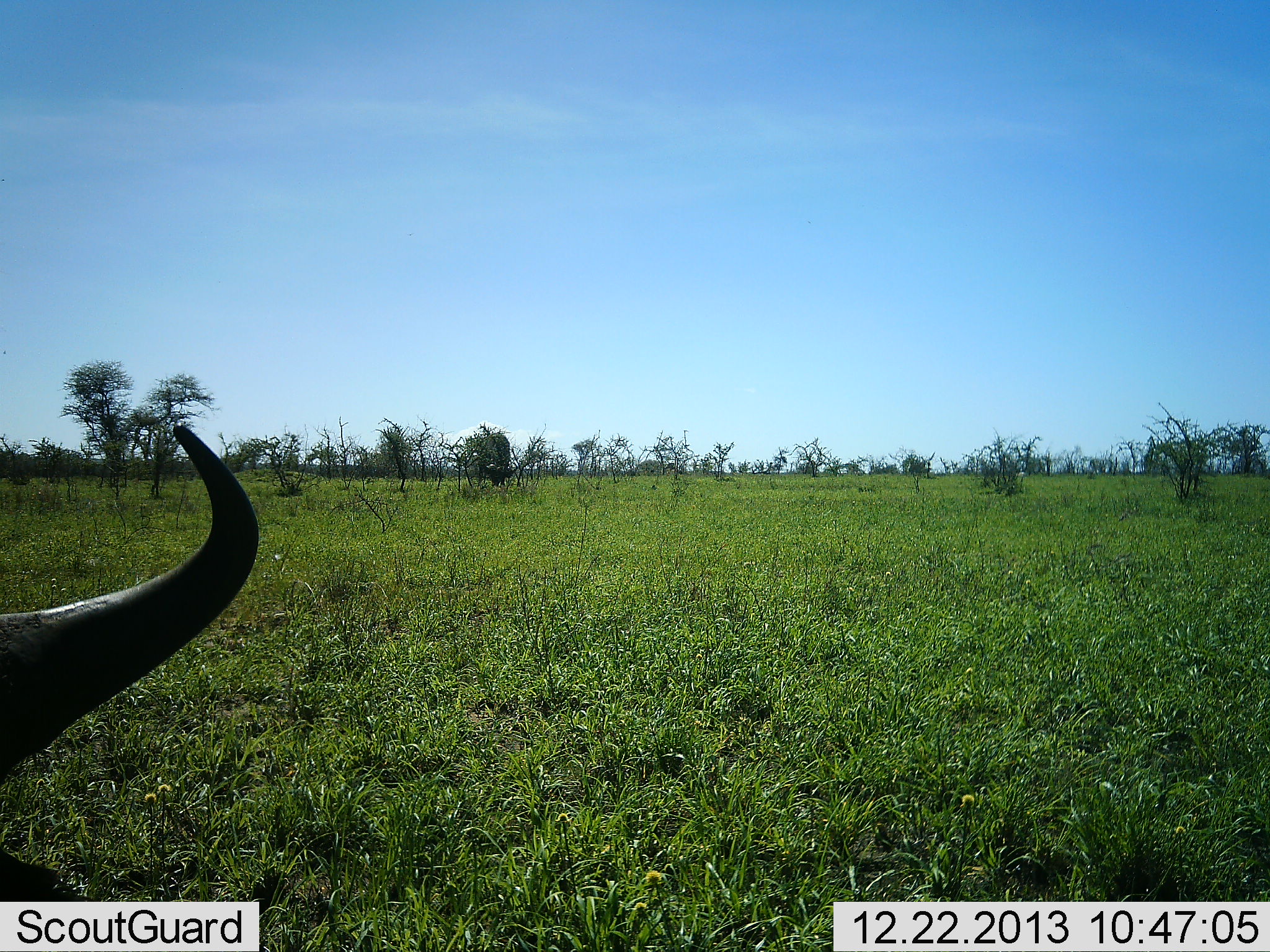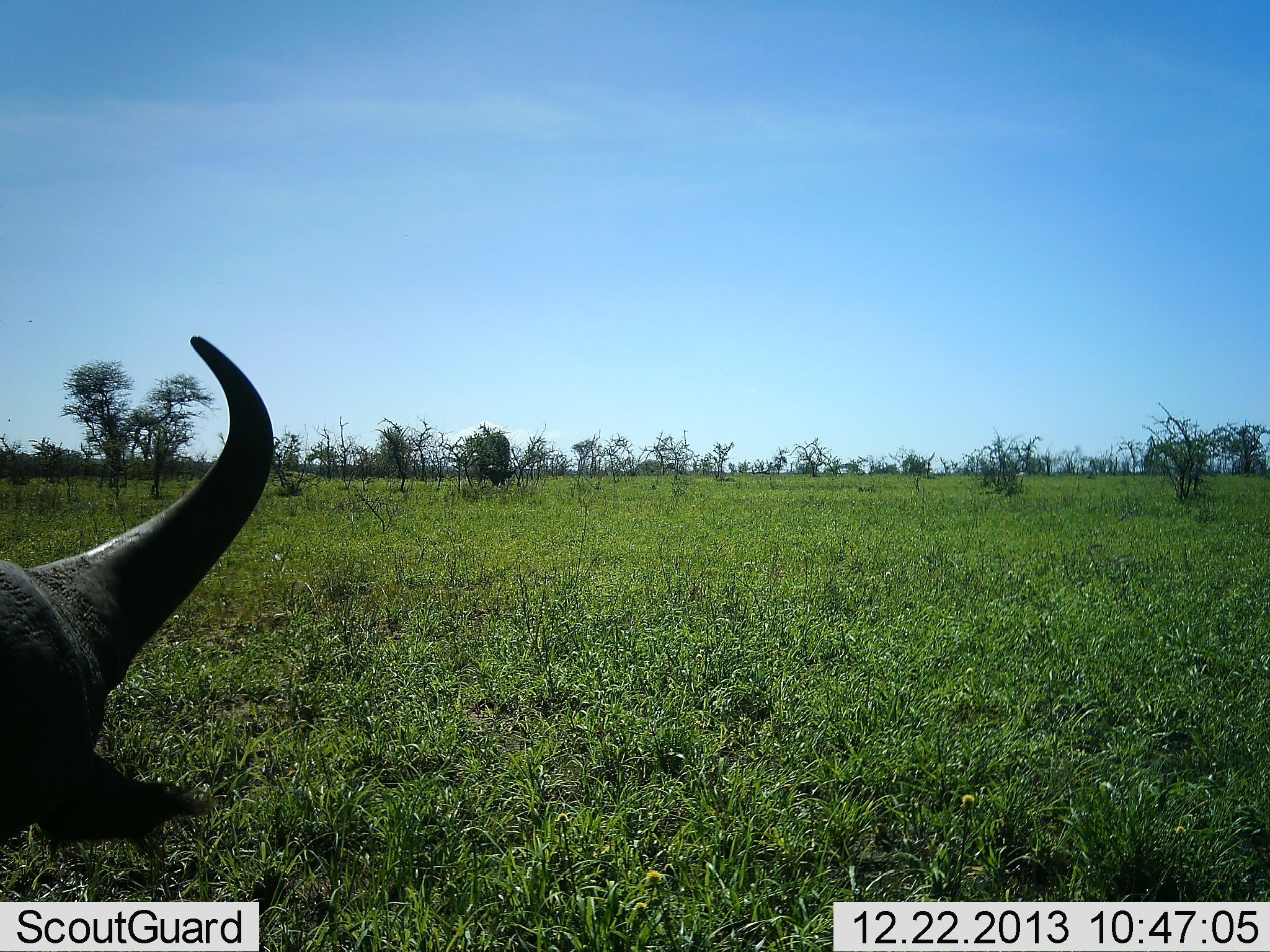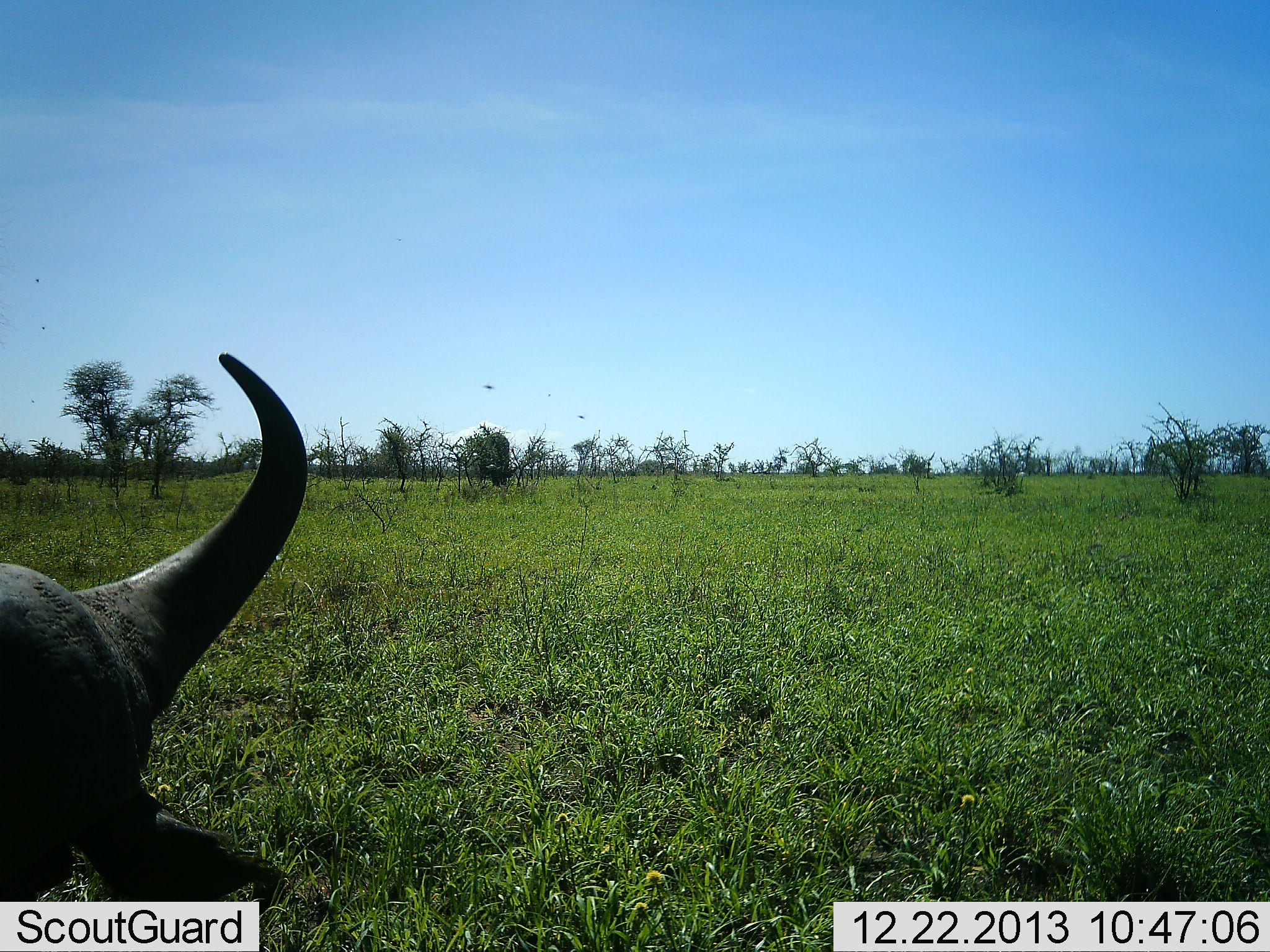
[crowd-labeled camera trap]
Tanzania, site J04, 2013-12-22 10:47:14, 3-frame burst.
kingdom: Animalia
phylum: Chordata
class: Mammalia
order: Artiodactyla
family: Bovidae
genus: Syncerus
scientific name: Syncerus caffer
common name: cape buffalo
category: buffalo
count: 1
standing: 40%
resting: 30%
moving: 0%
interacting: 0%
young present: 0%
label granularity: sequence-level